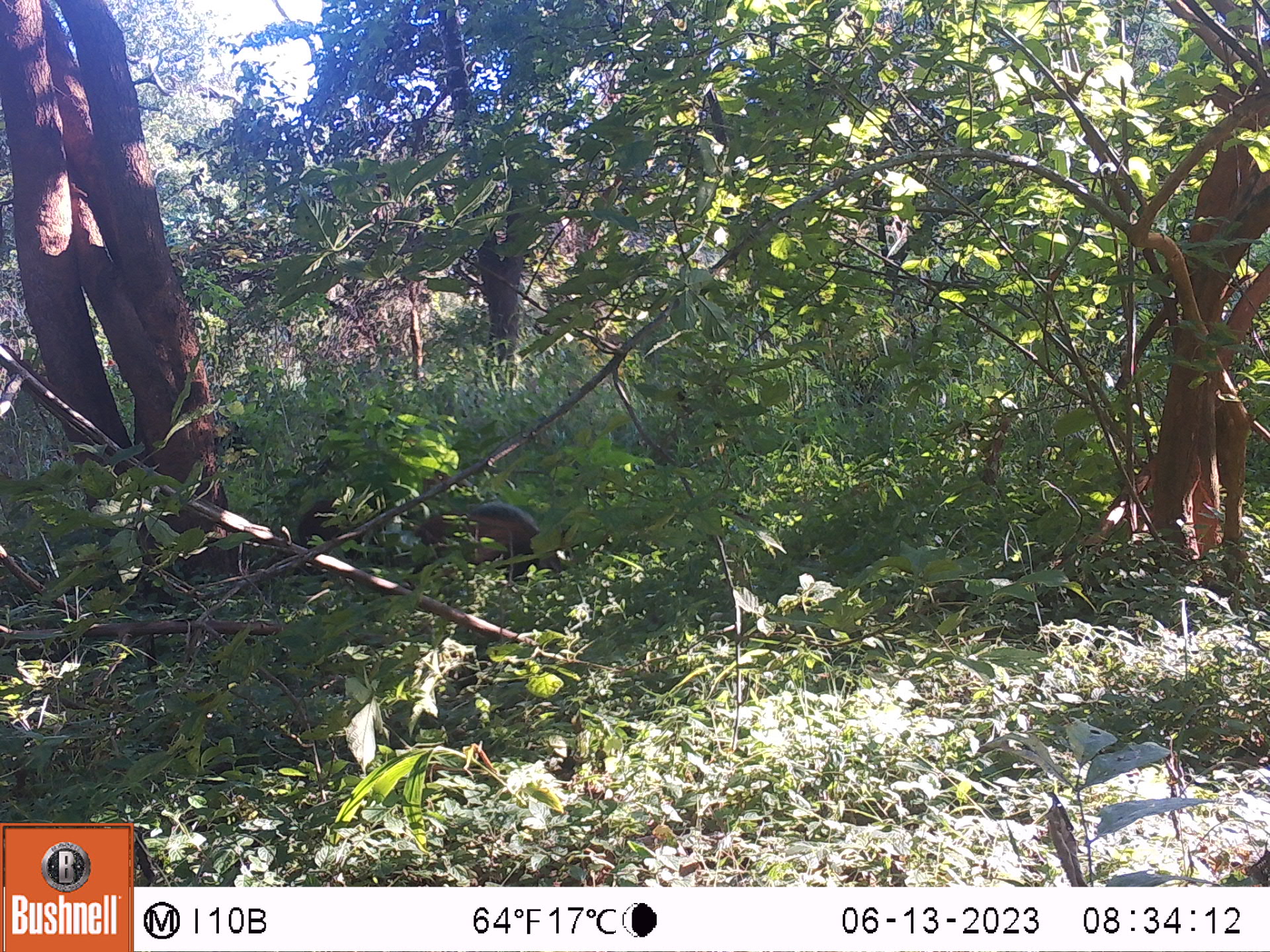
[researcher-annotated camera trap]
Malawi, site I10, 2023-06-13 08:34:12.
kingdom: Animalia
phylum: Chordata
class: Mammalia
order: Artiodactyla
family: Suidae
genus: Potamochoerus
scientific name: Potamochoerus larvatus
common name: bushpig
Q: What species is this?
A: Bushpig (Potamochoerus larvatus).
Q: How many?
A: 2.